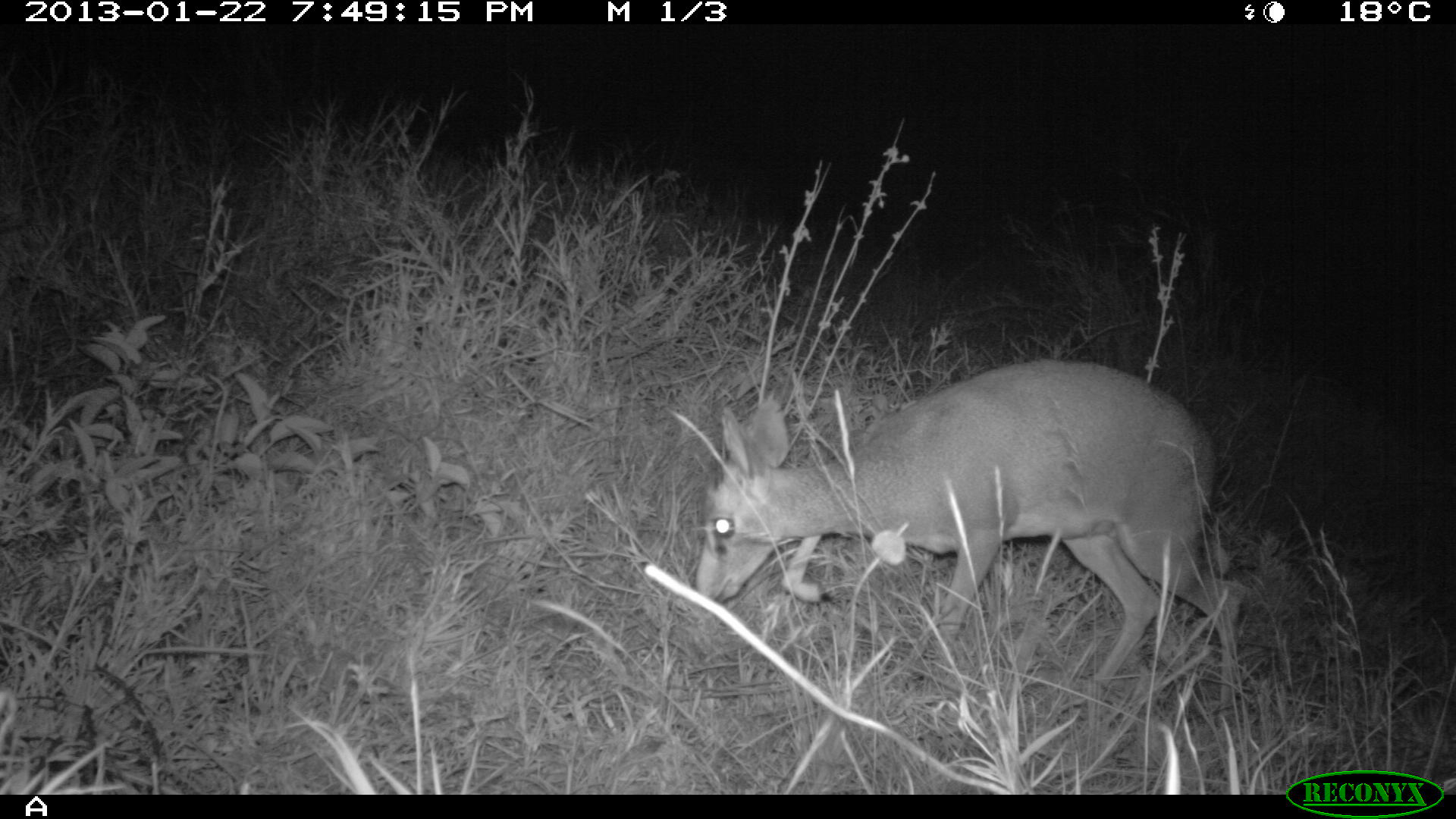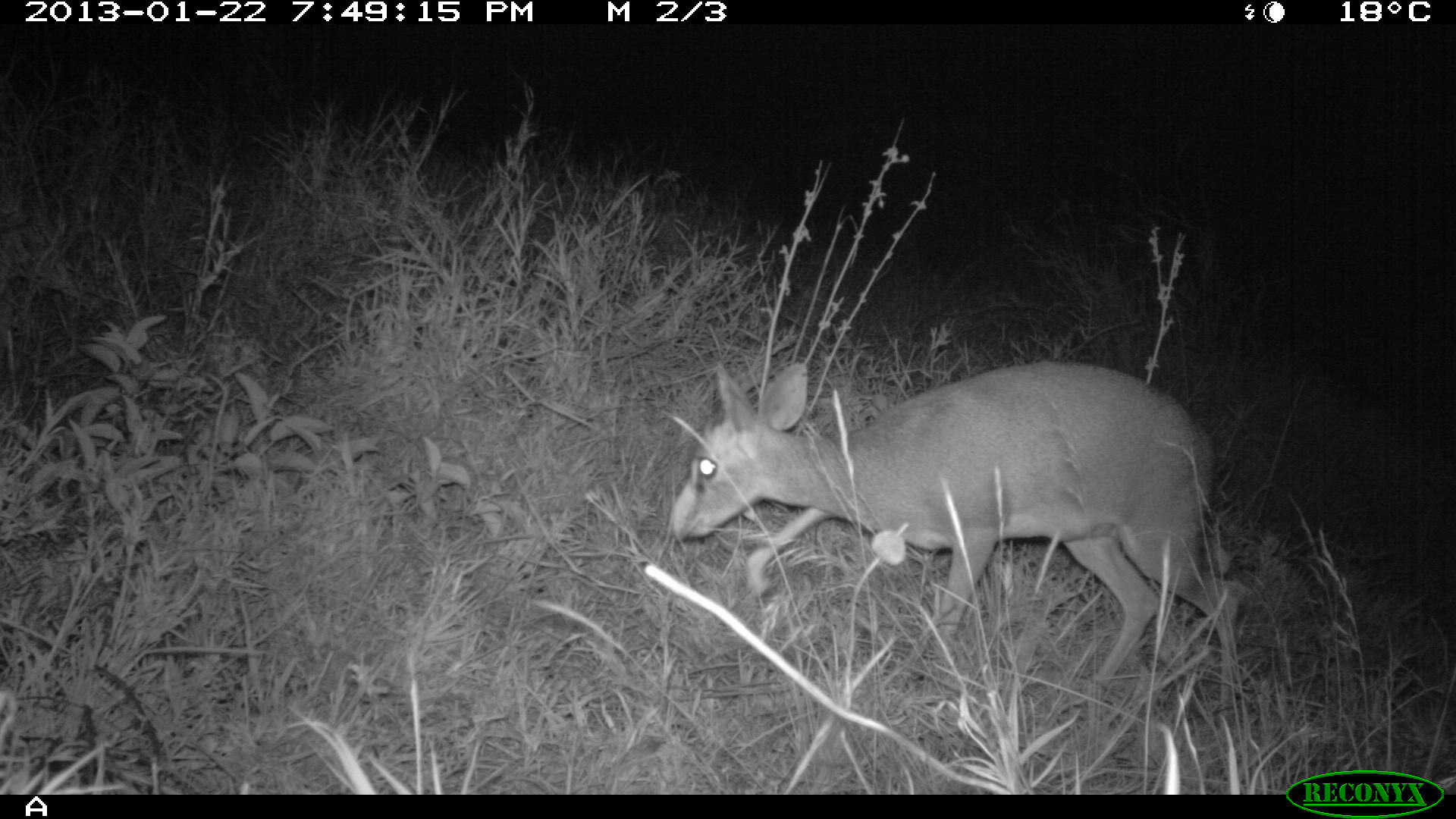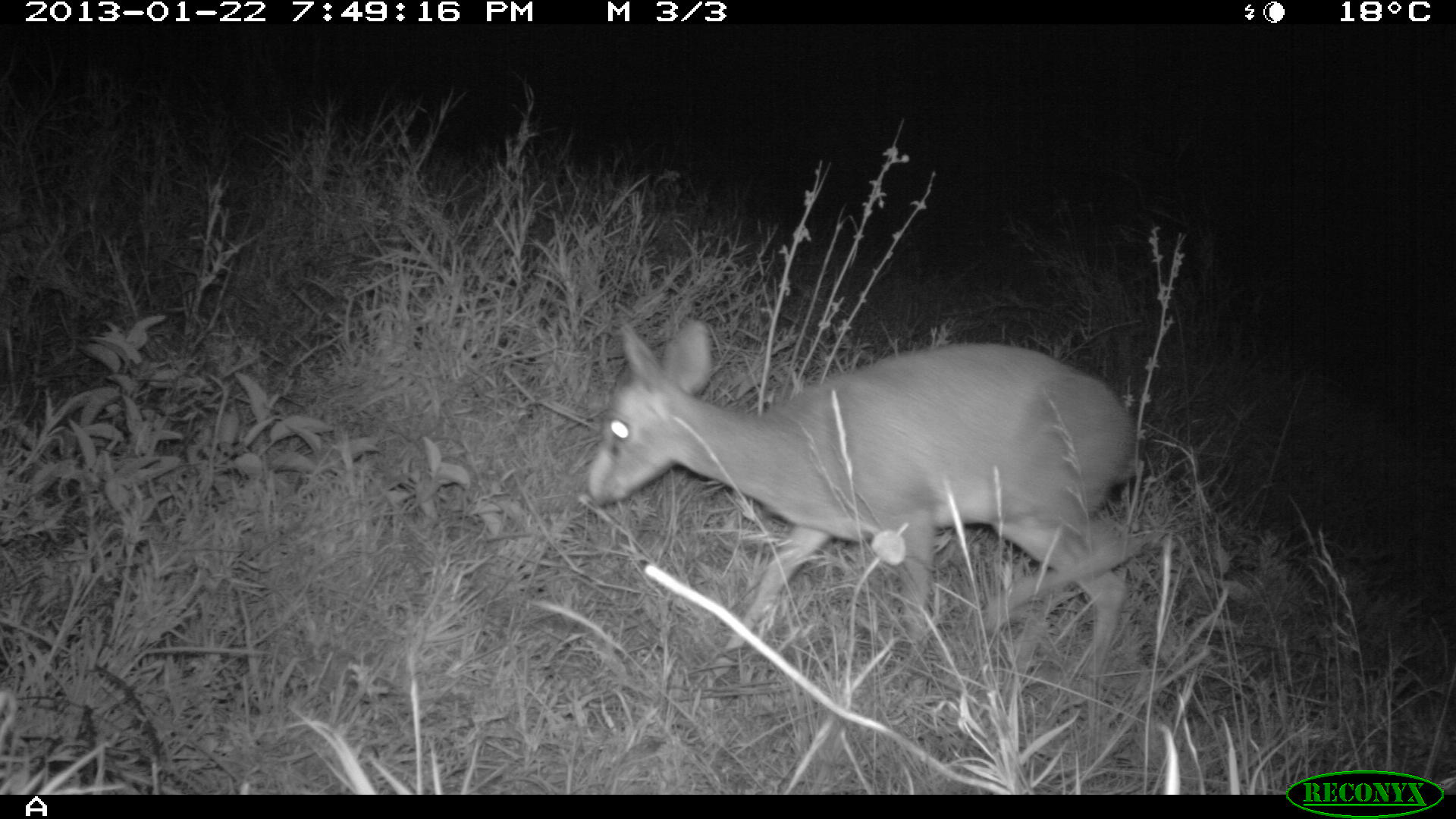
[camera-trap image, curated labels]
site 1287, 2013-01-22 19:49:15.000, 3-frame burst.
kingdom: Animalia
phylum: Chordata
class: Mammalia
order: Artiodactyla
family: Bovidae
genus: Madoqua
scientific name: Madoqua guentheri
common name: günther's dik-dik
Madoqua guentheri (günther's dik-dik), count 1.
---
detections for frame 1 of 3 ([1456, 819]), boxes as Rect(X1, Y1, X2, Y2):
madoqua guentheri: Rect(692, 358, 1244, 693)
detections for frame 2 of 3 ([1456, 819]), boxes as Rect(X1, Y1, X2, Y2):
madoqua guentheri: Rect(663, 359, 1246, 695)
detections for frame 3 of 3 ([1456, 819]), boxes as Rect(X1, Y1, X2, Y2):
madoqua guentheri: Rect(586, 318, 1133, 678)